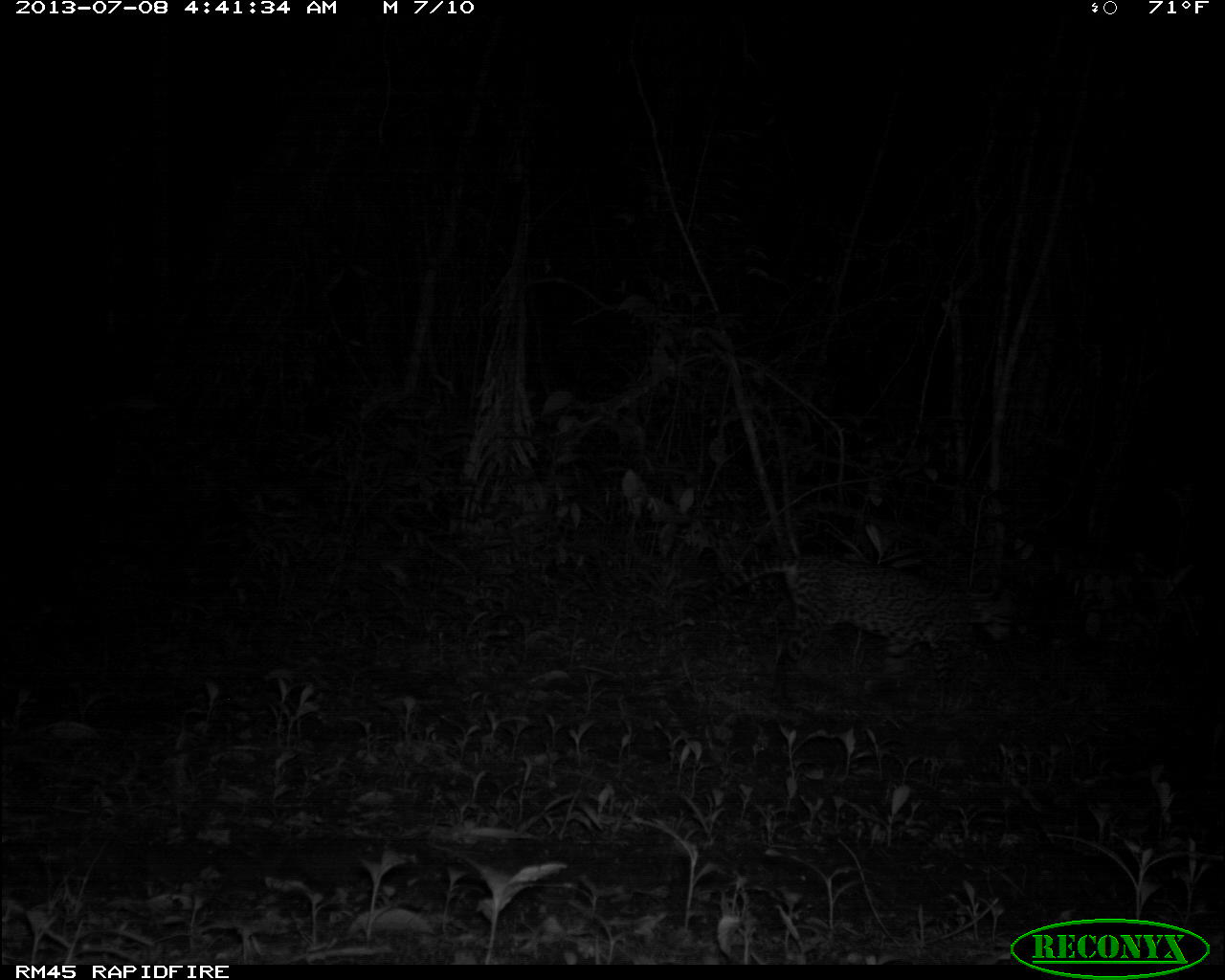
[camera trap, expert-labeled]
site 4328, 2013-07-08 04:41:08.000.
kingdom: Animalia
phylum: Chordata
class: Mammalia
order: Carnivora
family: Felidae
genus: Leopardus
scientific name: Leopardus pardalis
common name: ocelot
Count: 1.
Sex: female.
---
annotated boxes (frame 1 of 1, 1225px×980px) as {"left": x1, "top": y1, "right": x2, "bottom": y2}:
leopardus pardalis: {"left": 681, "top": 552, "right": 1015, "bottom": 705}